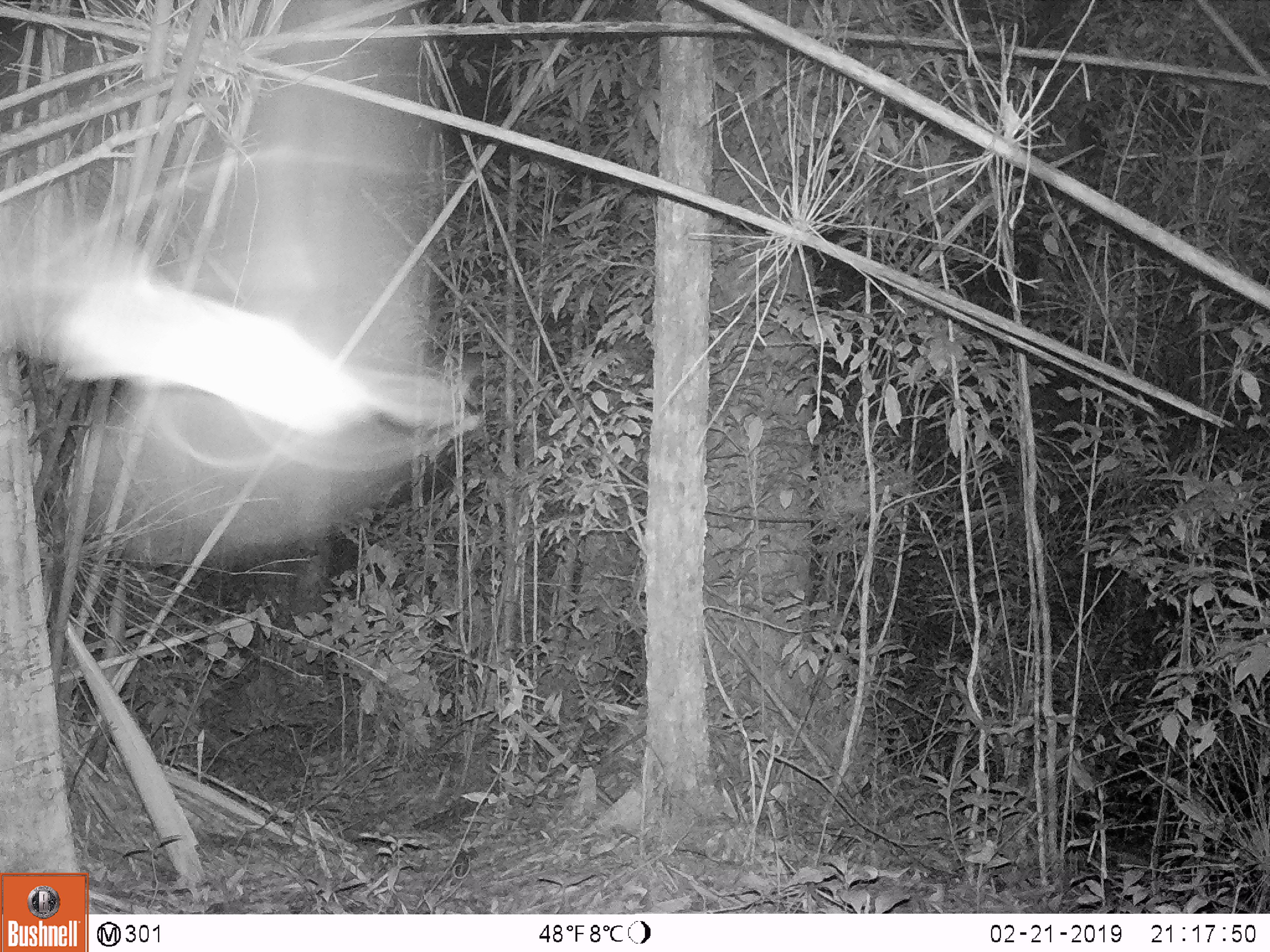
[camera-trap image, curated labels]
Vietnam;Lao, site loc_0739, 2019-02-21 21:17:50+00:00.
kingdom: Animalia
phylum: Chordata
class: Mammalia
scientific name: Mammalia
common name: mammal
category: unidentified small mammal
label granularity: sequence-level